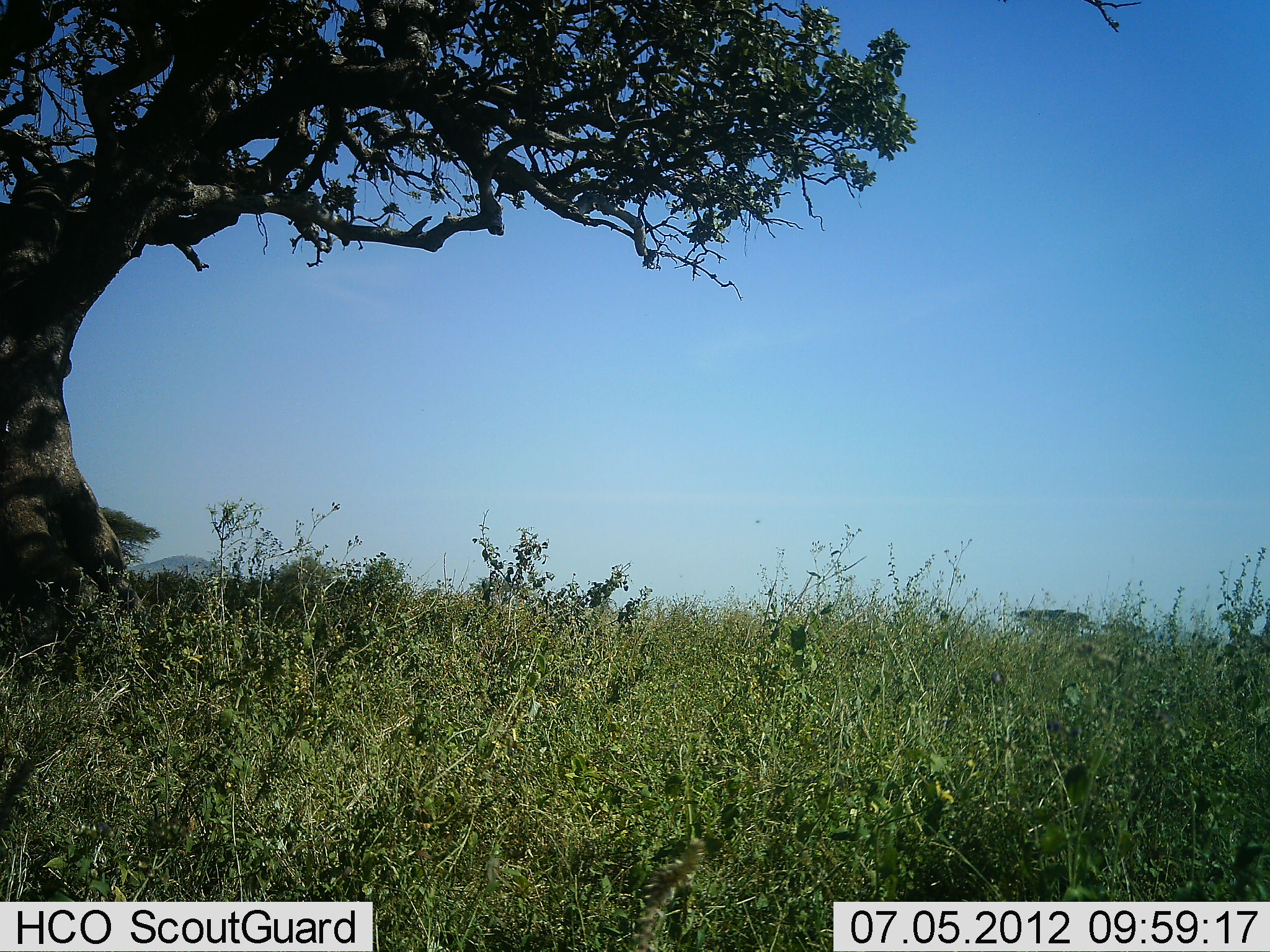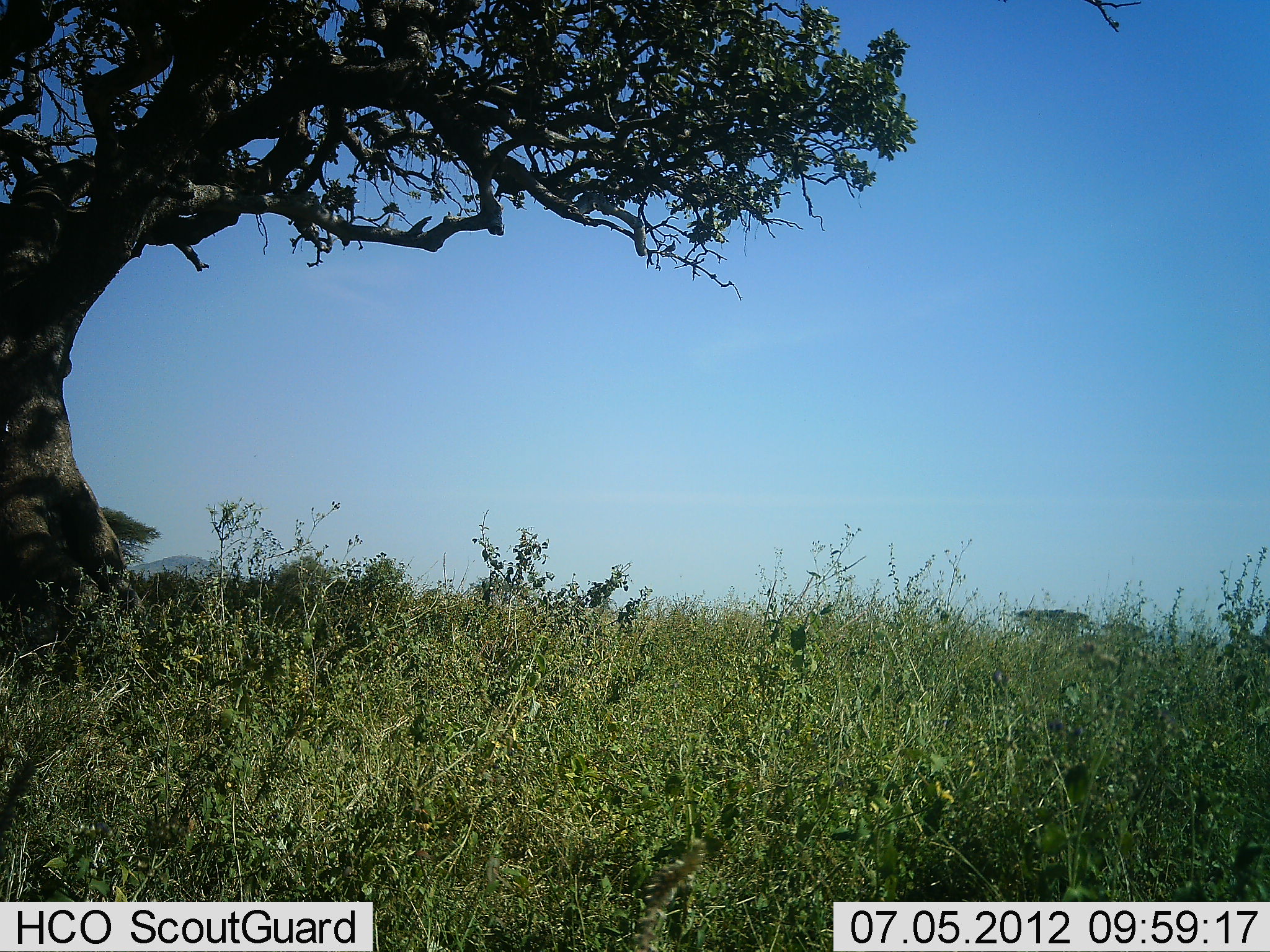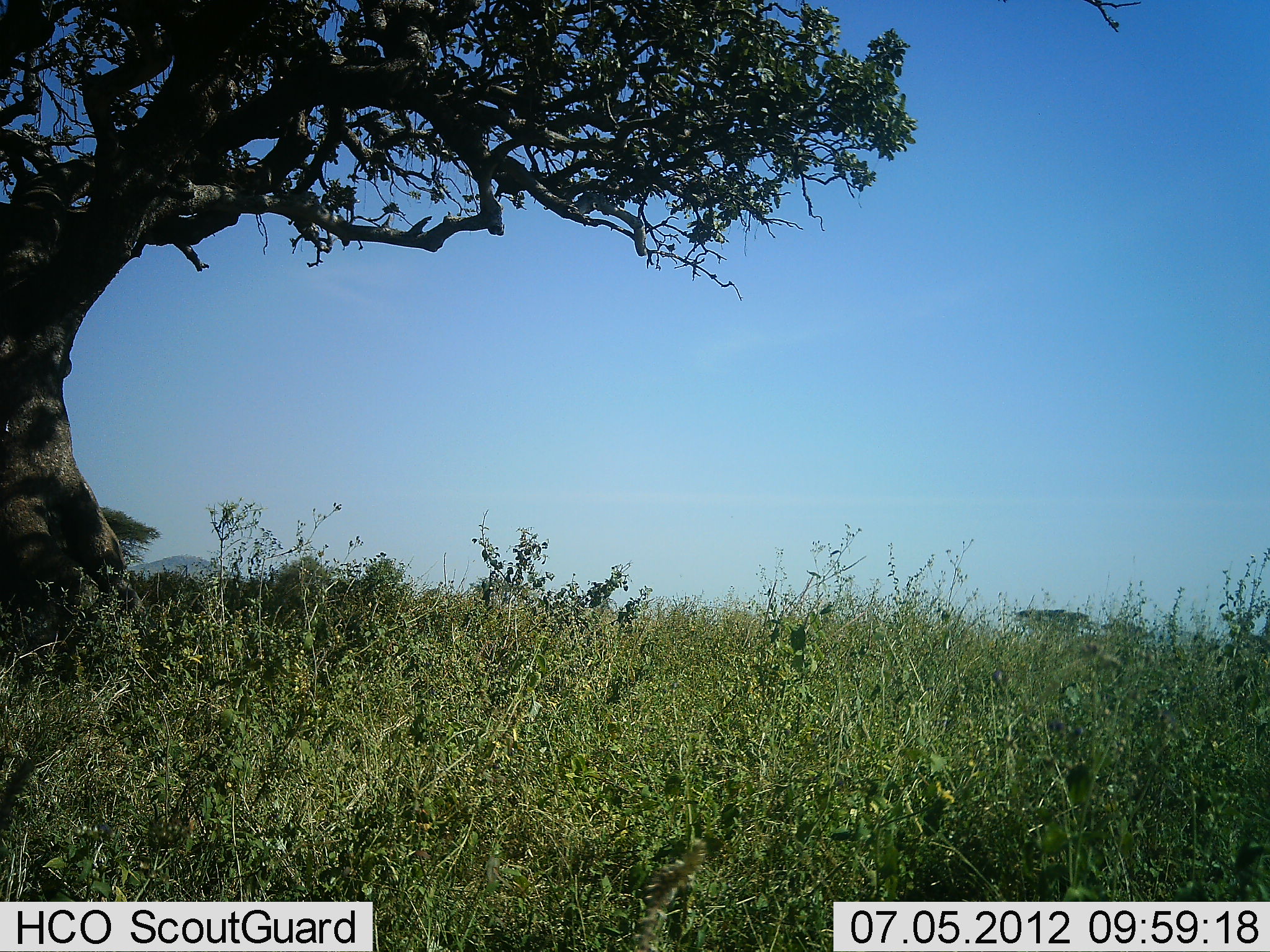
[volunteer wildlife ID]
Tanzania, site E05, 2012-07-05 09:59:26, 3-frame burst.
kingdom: Animalia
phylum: Chordata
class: Aves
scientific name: Aves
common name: bird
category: otherbird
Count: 1.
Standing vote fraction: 20%.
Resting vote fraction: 0%.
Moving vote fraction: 70%.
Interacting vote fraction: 0%.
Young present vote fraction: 0%.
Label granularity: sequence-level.